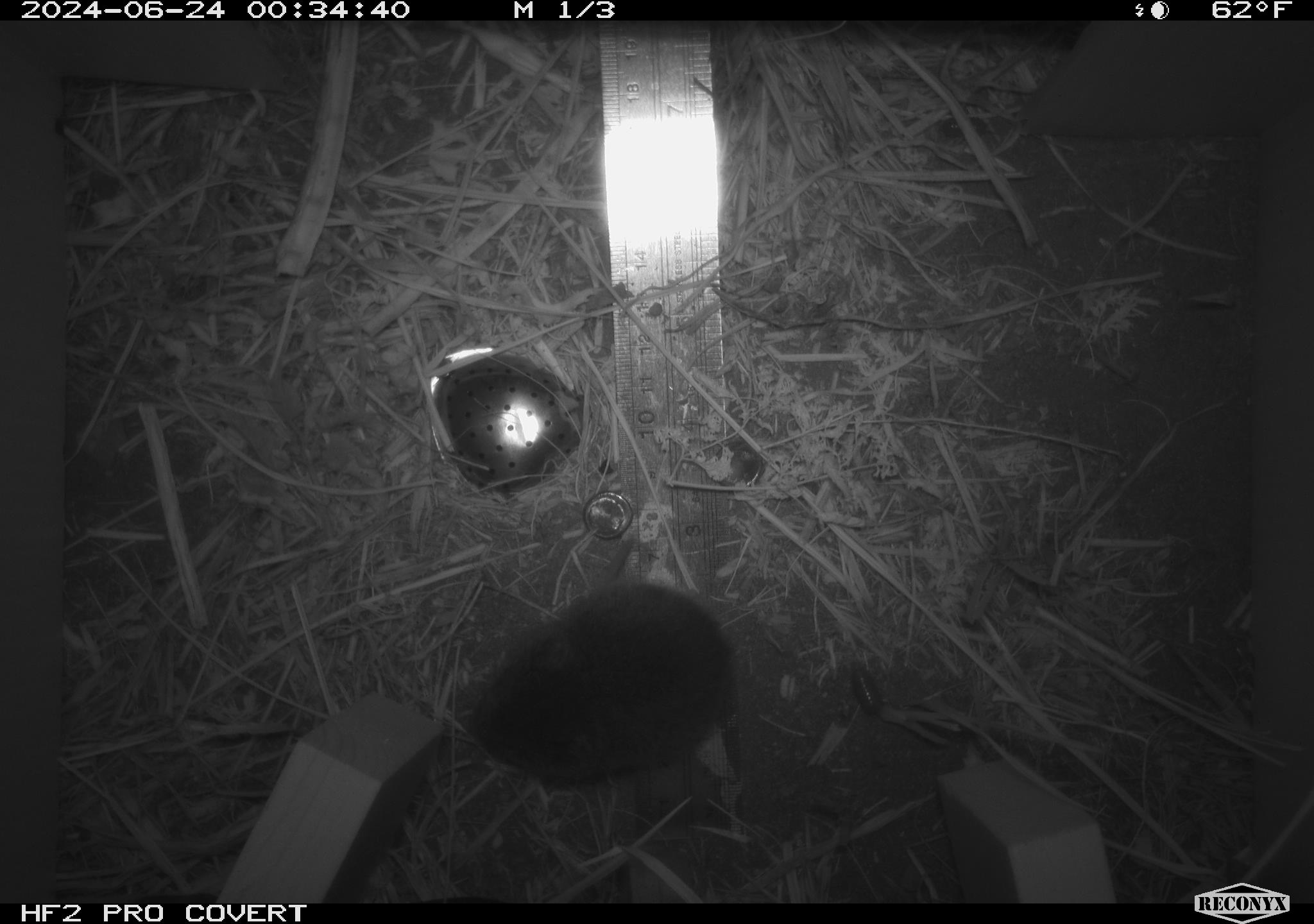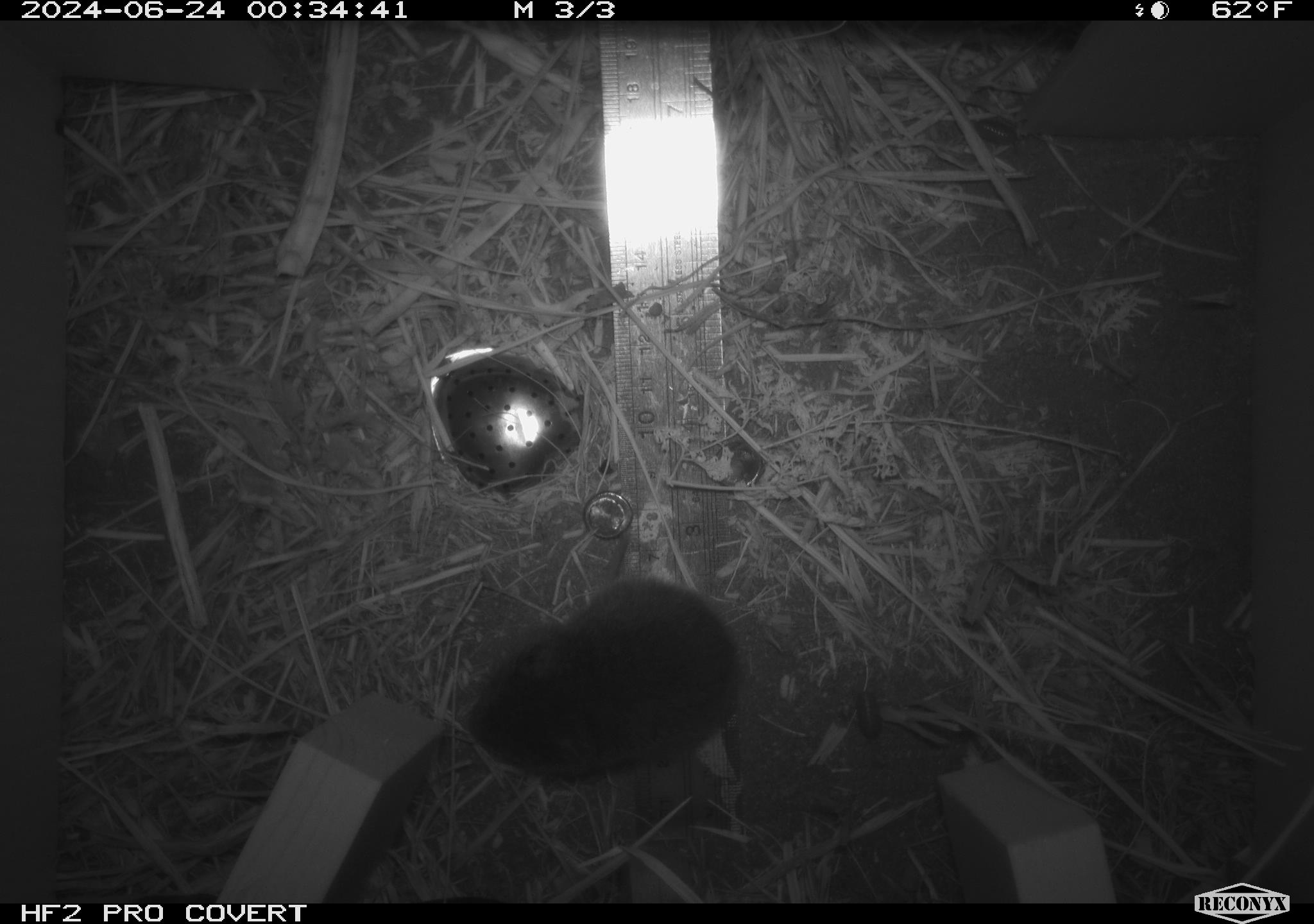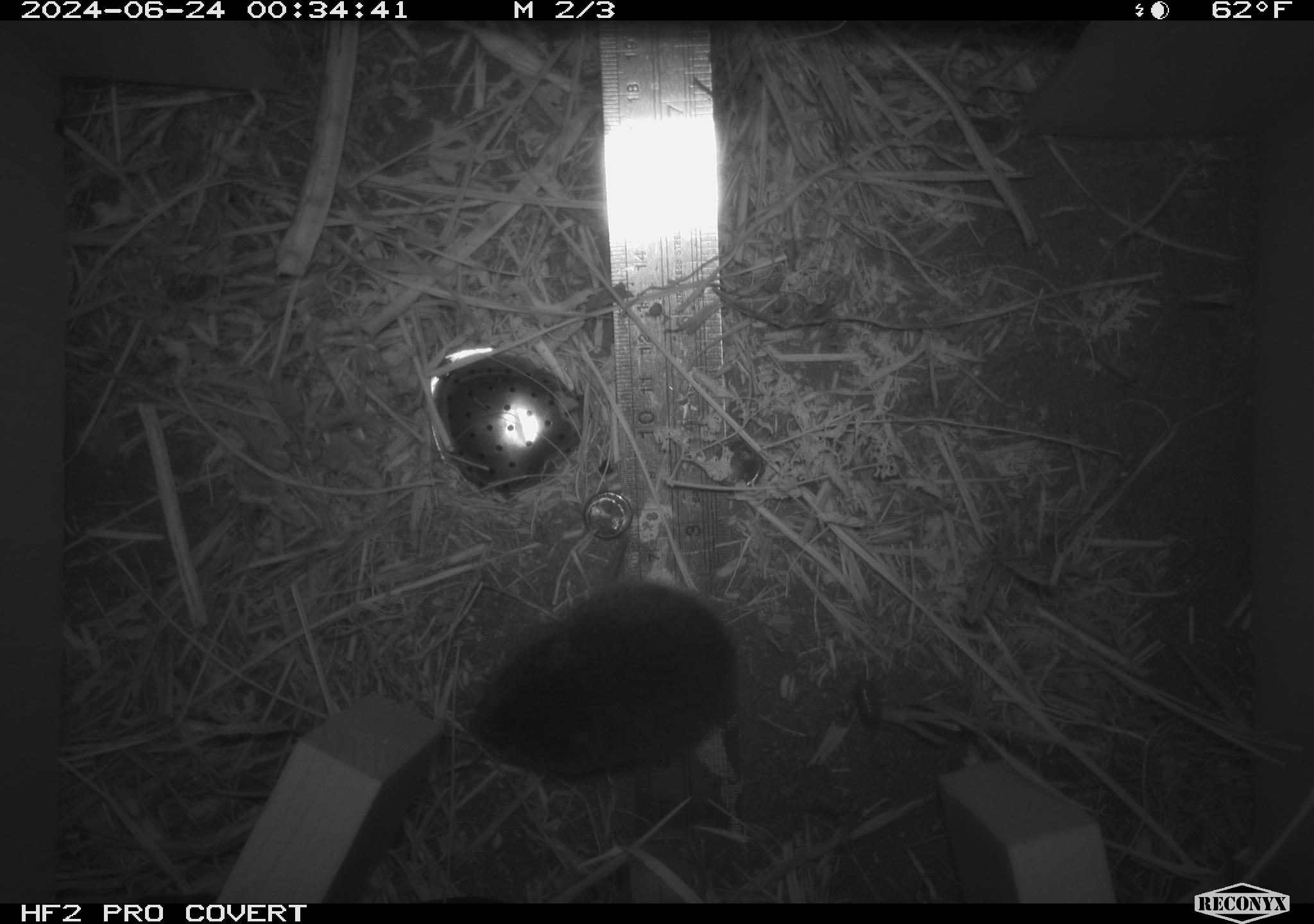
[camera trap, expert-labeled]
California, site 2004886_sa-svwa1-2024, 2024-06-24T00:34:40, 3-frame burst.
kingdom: Animalia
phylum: Chordata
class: Mammalia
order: Rodentia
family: Cricetidae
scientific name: Arvicolinae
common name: voles, lemmings, and muskrats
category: arvicolinae subfamily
Arvicolinae subfamily (voles, lemmings, and muskrats) (Arvicolinae).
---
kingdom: Animalia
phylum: Arthropoda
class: Insecta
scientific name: Insecta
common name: insect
Insect (Insecta).